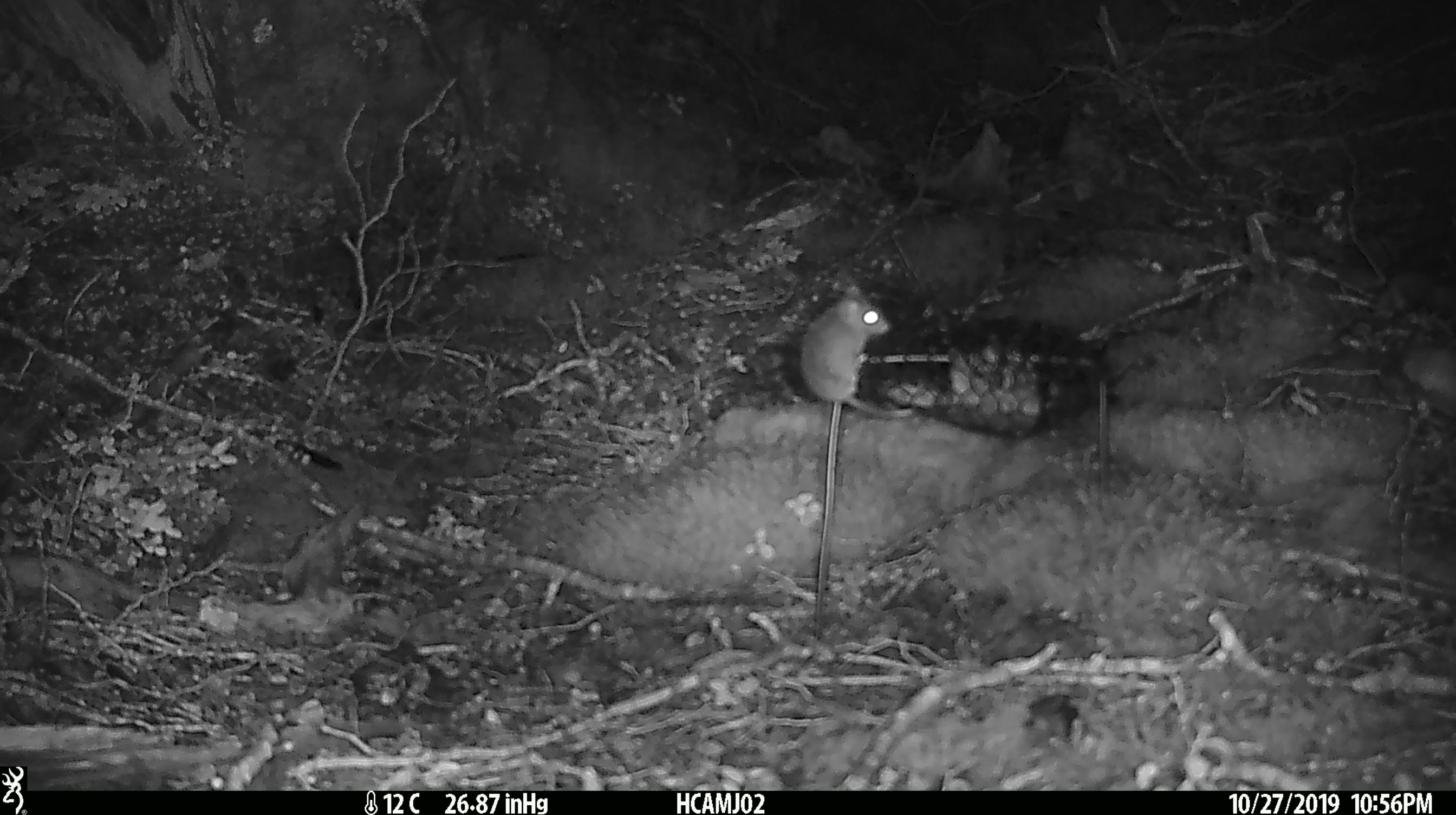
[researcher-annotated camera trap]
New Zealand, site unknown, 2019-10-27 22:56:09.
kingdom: Animalia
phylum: Chordata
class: Mammalia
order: Rodentia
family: Muridae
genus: Mus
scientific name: Mus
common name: mouse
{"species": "mouse (Mus)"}